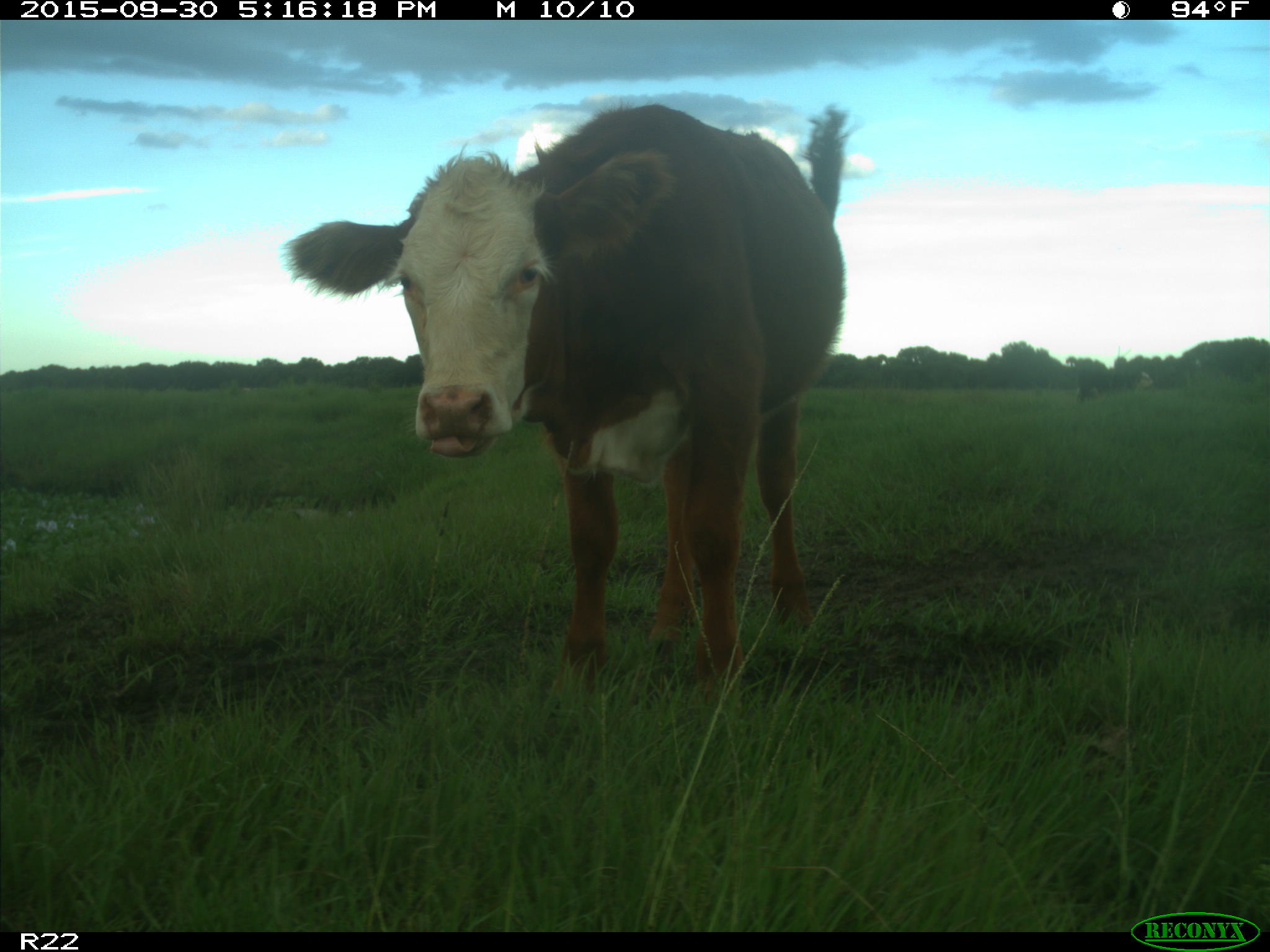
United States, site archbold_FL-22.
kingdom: Animalia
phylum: Chordata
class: Mammalia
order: Artiodactyla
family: Bovidae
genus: Bos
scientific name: Bos taurus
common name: domestic cow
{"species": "Bos taurus (domestic cow)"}